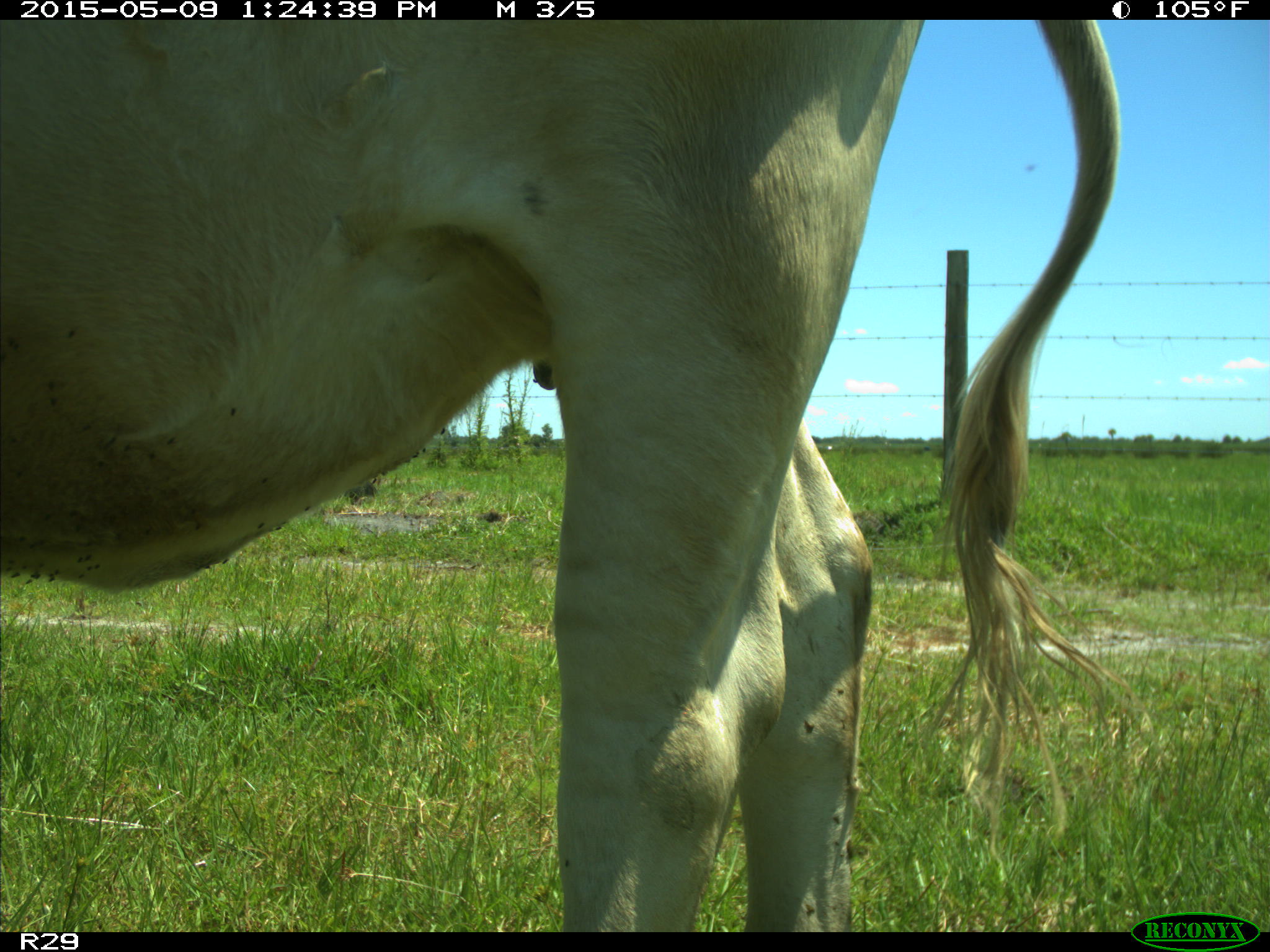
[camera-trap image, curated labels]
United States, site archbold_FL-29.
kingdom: Animalia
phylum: Chordata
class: Mammalia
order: Artiodactyla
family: Bovidae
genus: Bos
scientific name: Bos taurus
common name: domestic cow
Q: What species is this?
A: Bos taurus (domestic cow).